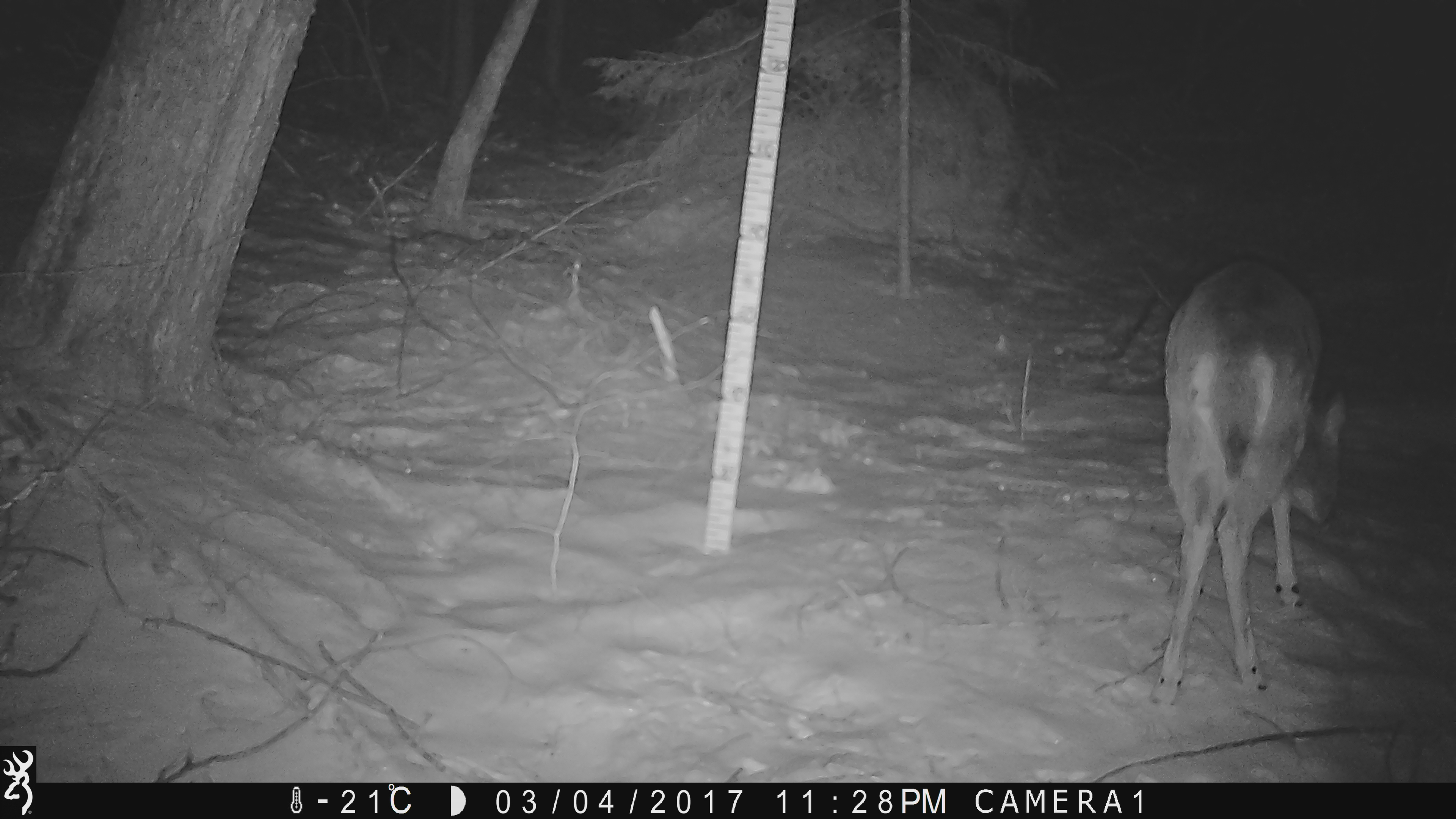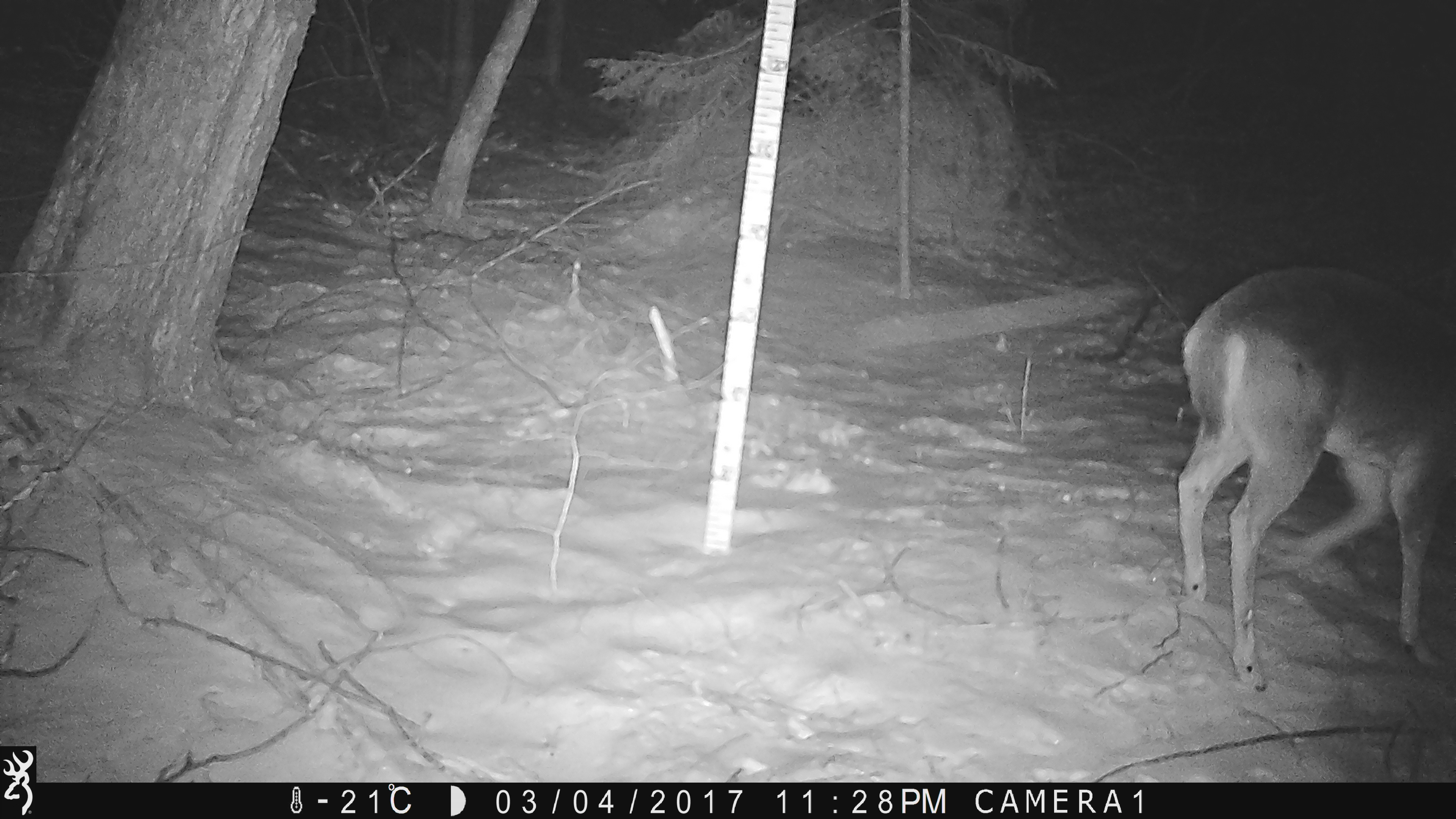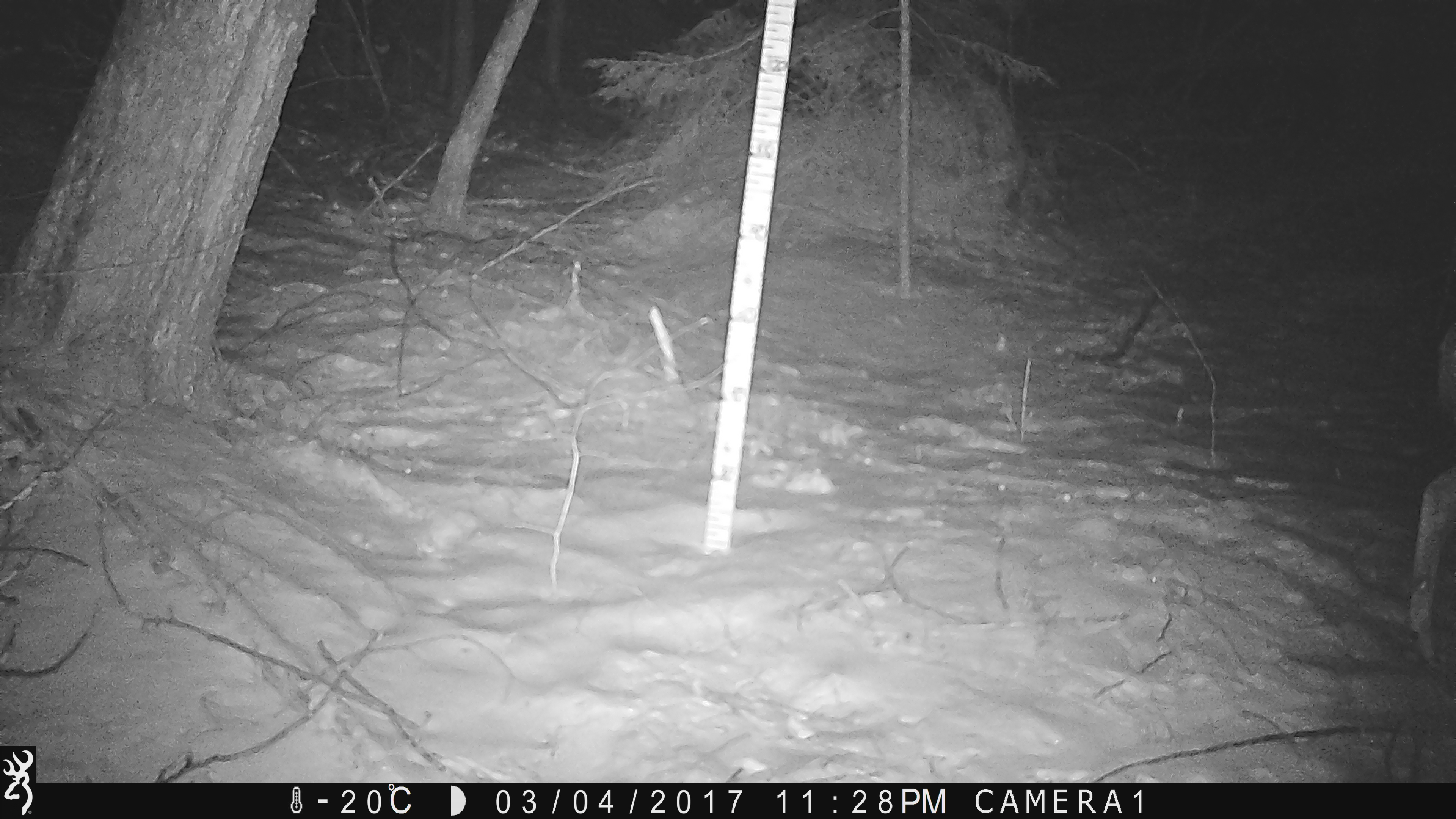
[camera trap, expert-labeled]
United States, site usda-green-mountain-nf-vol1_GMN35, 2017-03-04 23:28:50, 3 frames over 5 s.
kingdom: Animalia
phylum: Chordata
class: Mammalia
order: Artiodactyla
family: Cervidae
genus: Odocoileus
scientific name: Odocoileus virginianus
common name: white-tailed deer